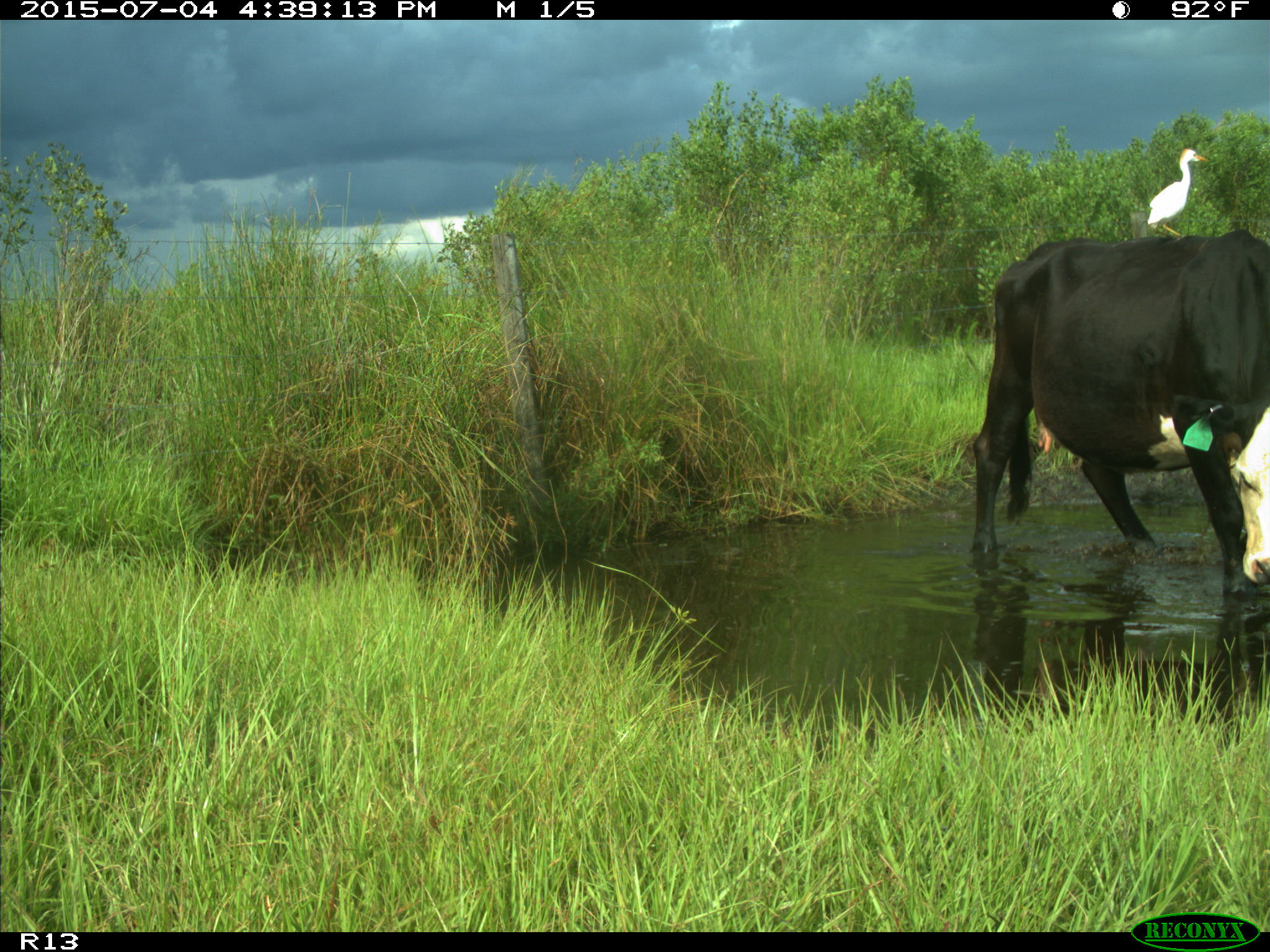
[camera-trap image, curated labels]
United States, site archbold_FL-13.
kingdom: Animalia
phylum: Chordata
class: Mammalia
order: Artiodactyla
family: Bovidae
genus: Bos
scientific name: Bos taurus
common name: domestic cow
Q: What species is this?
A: Bos taurus (domestic cow).